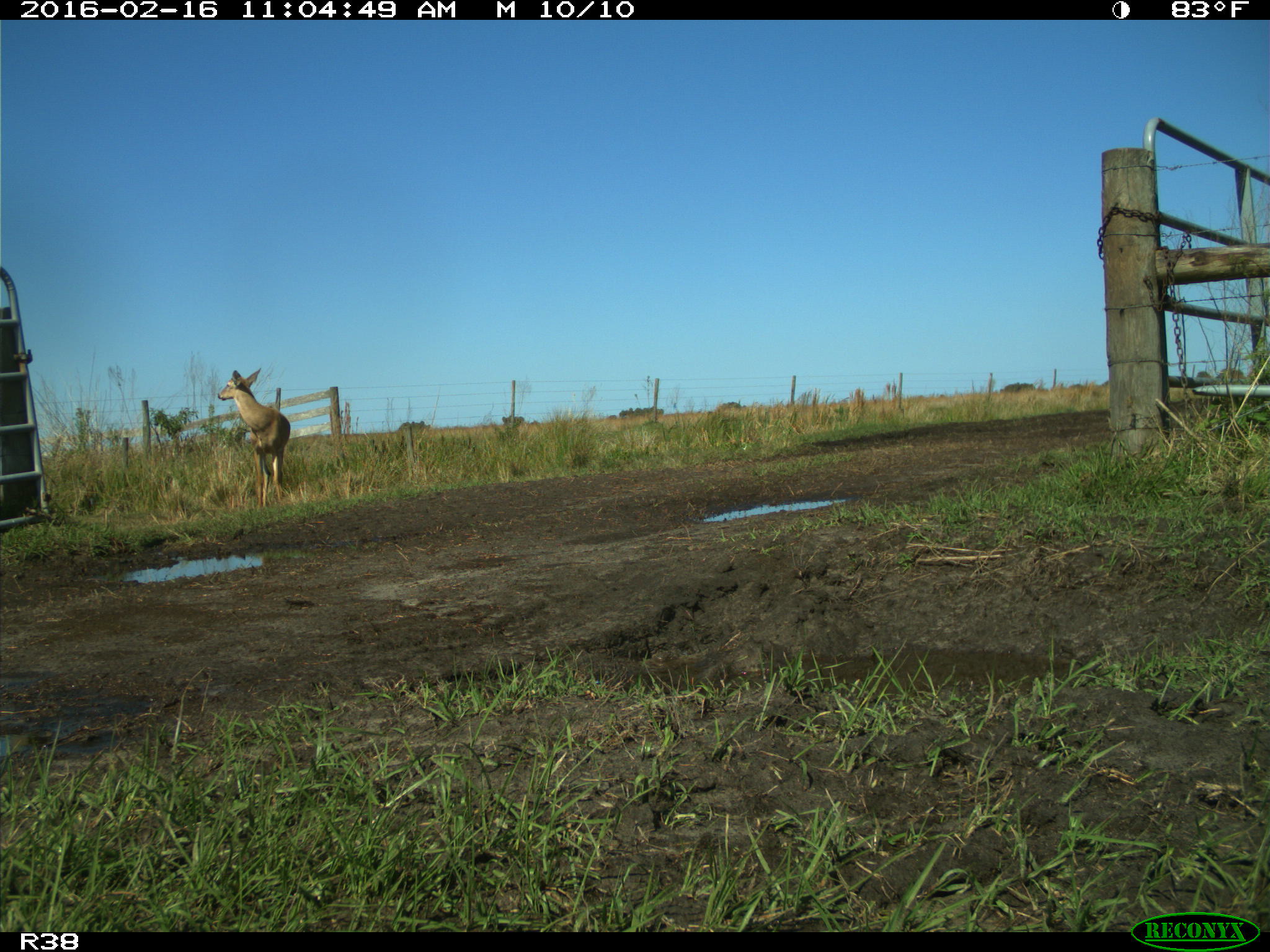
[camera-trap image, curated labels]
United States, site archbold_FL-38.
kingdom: Animalia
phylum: Chordata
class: Mammalia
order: Artiodactyla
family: Cervidae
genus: Odocoileus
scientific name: Odocoileus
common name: deer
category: unidentified deer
Unidentified deer (deer) (Odocoileus).